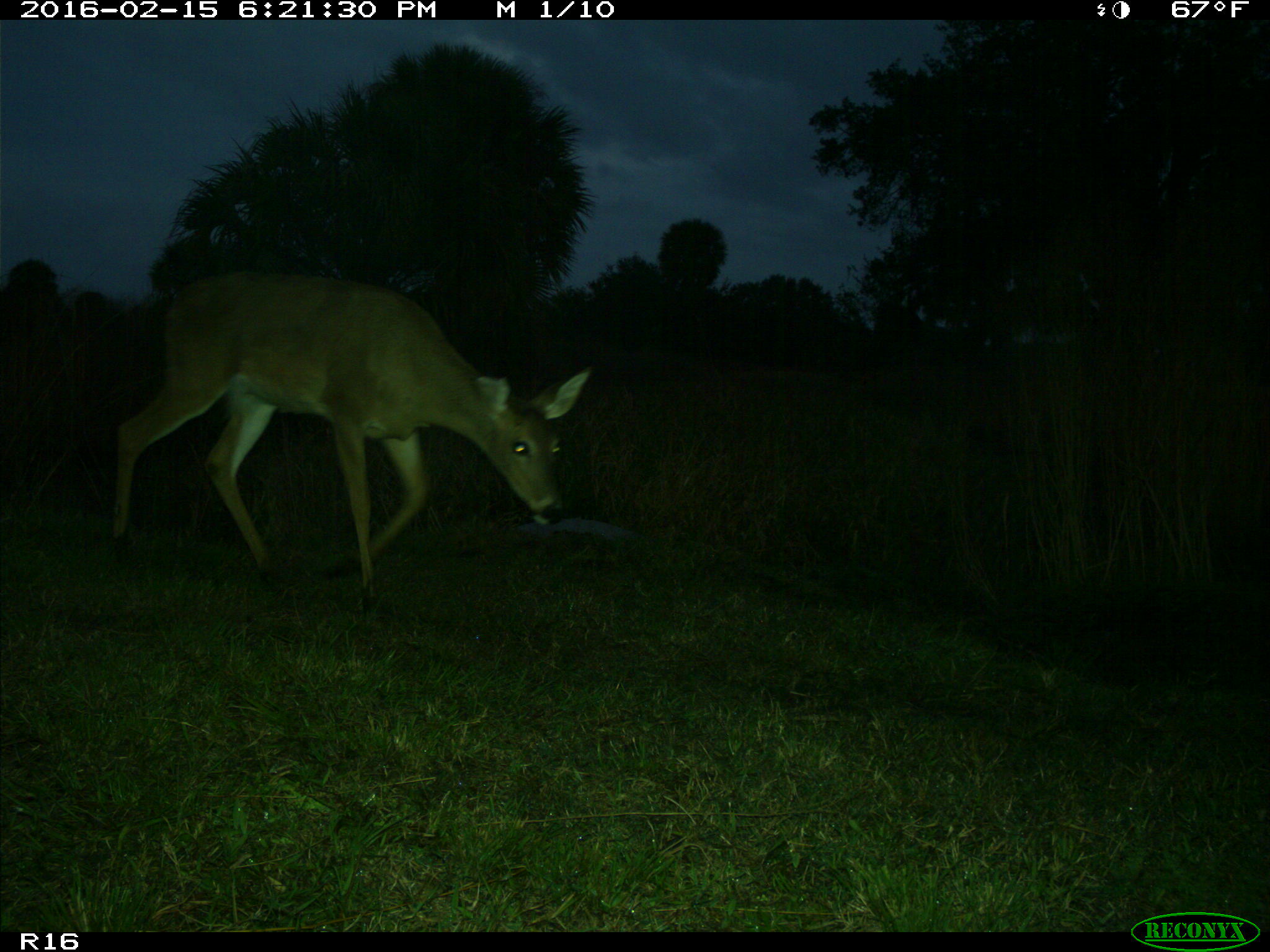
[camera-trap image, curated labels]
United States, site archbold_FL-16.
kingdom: Animalia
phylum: Chordata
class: Mammalia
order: Artiodactyla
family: Cervidae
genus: Odocoileus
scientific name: Odocoileus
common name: deer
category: unidentified deer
Unidentified deer (deer) (Odocoileus).